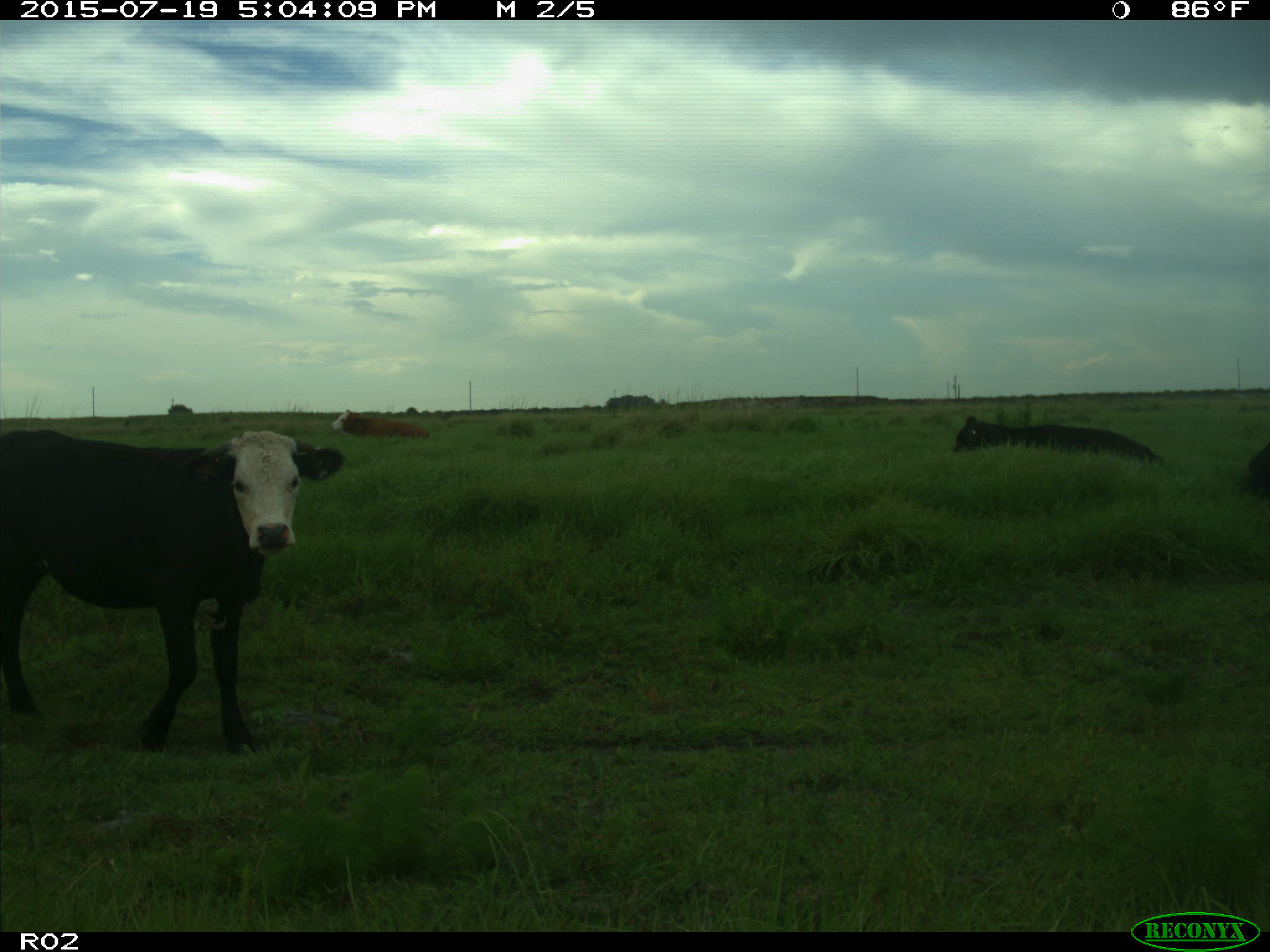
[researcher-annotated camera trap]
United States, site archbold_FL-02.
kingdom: Animalia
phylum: Chordata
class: Mammalia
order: Artiodactyla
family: Bovidae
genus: Bos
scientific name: Bos taurus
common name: domestic cow